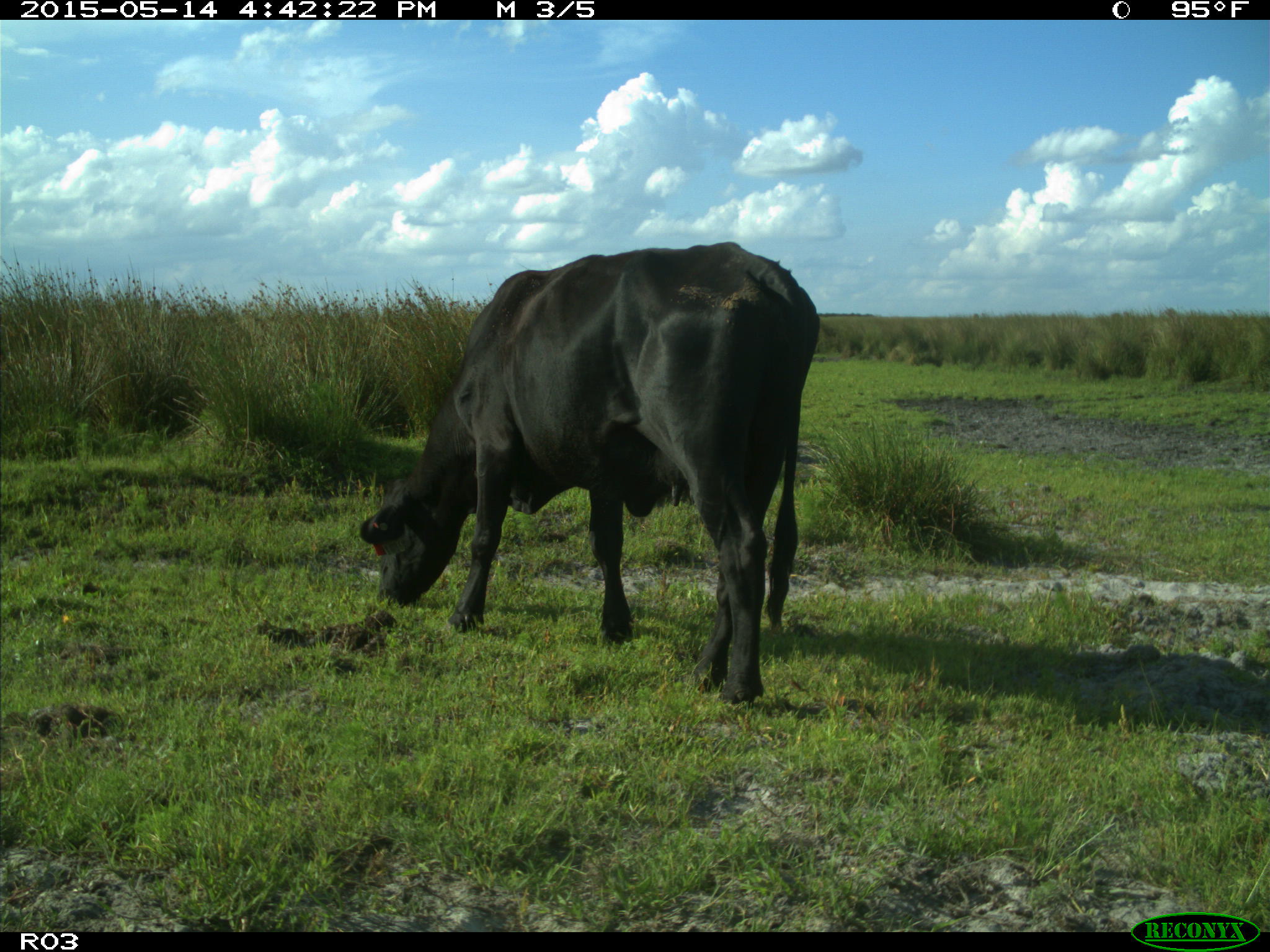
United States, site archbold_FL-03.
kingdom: Animalia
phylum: Chordata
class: Mammalia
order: Artiodactyla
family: Bovidae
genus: Bos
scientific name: Bos taurus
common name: domestic cow